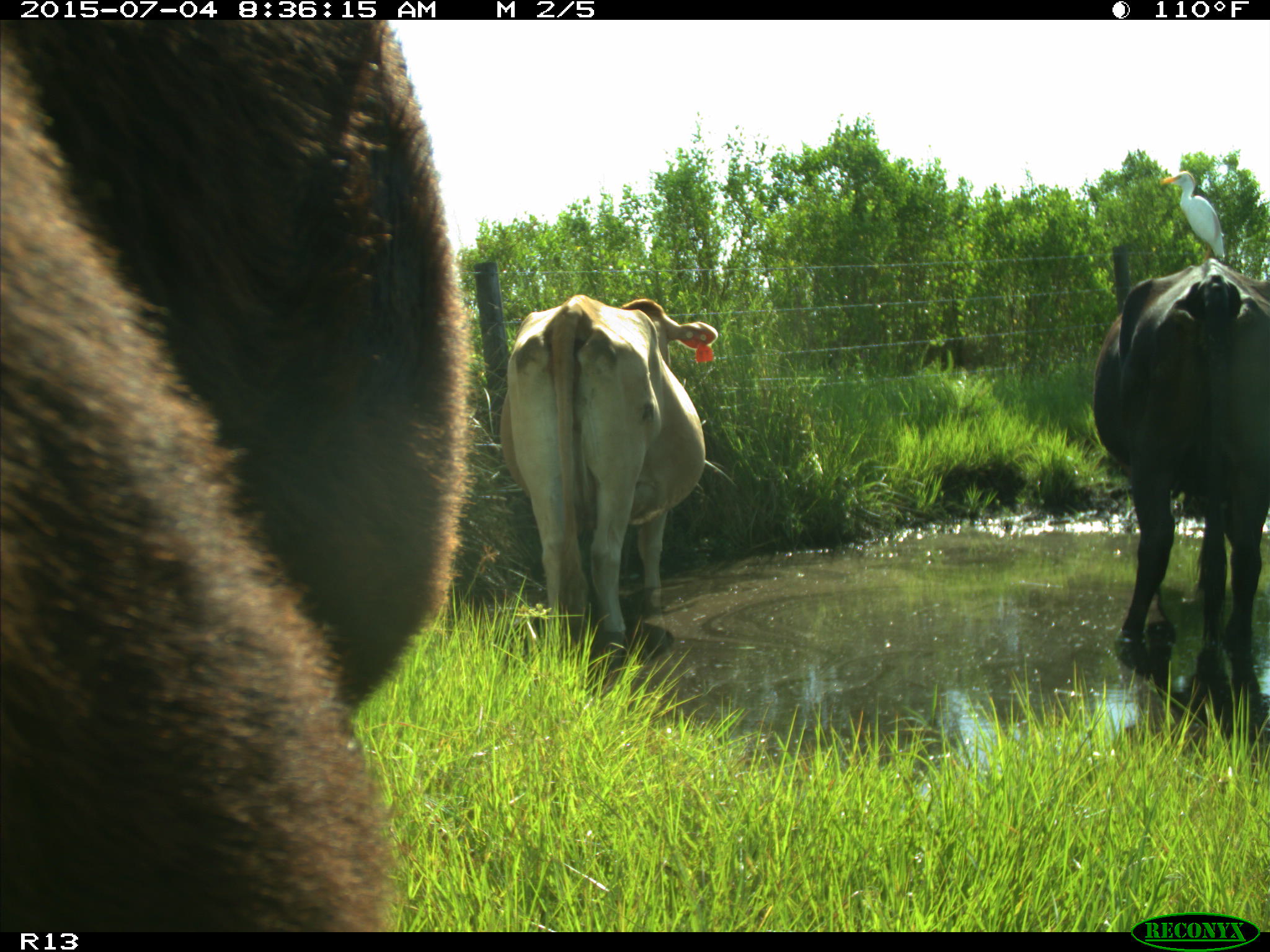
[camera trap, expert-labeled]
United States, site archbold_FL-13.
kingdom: Animalia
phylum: Chordata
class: Mammalia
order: Artiodactyla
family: Bovidae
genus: Bos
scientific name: Bos taurus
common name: domestic cow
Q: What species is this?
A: Bos taurus (domestic cow).